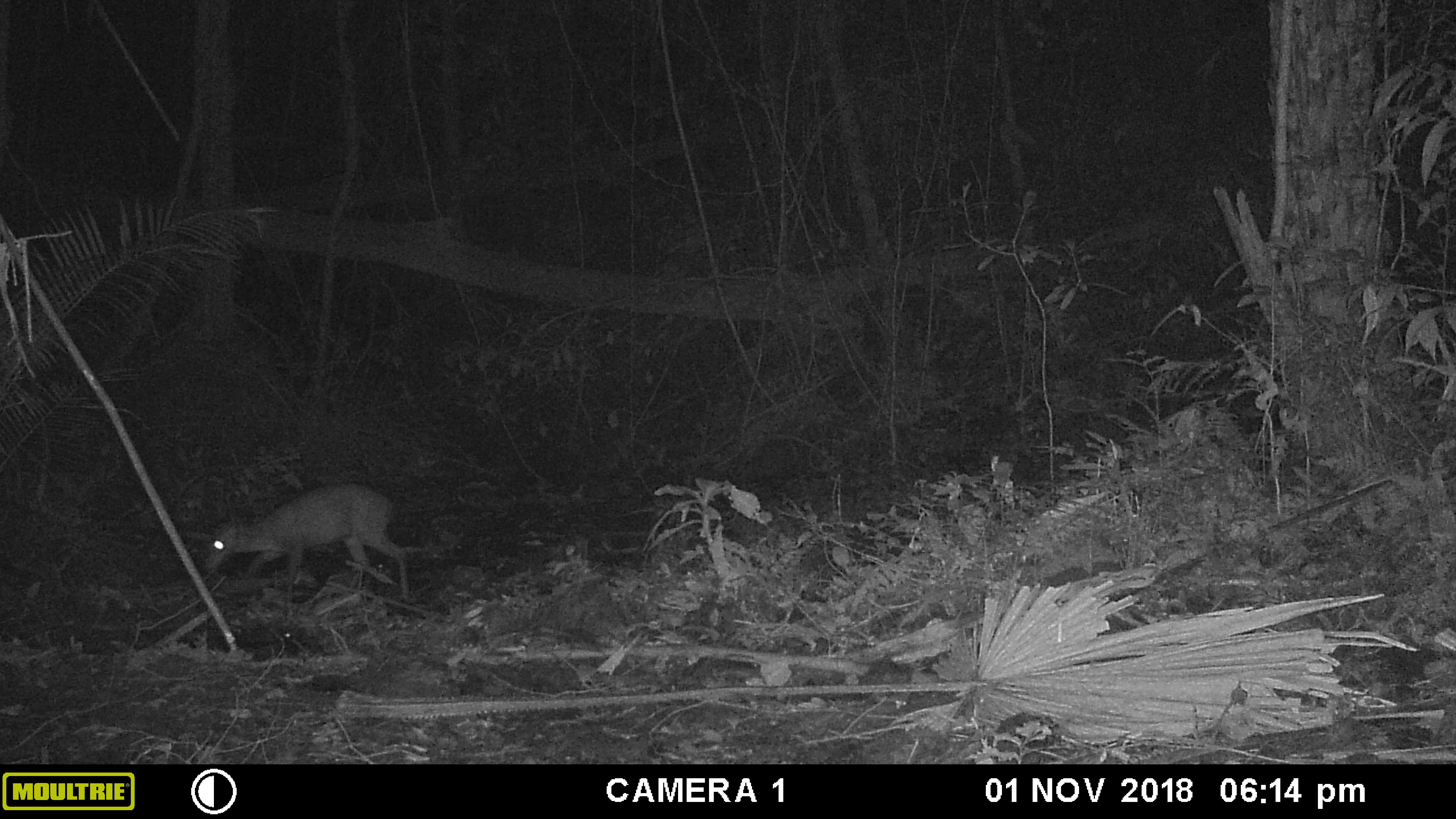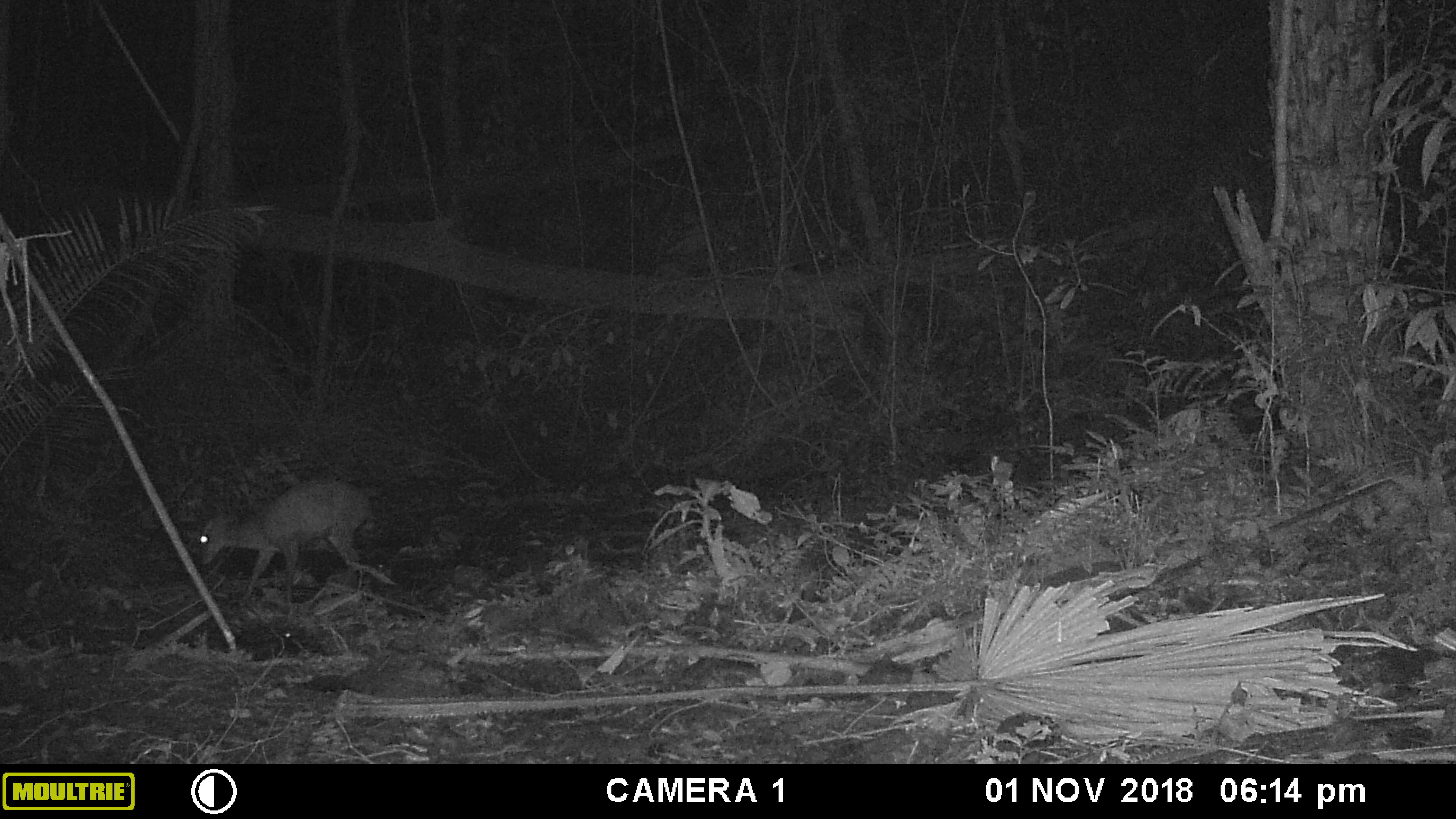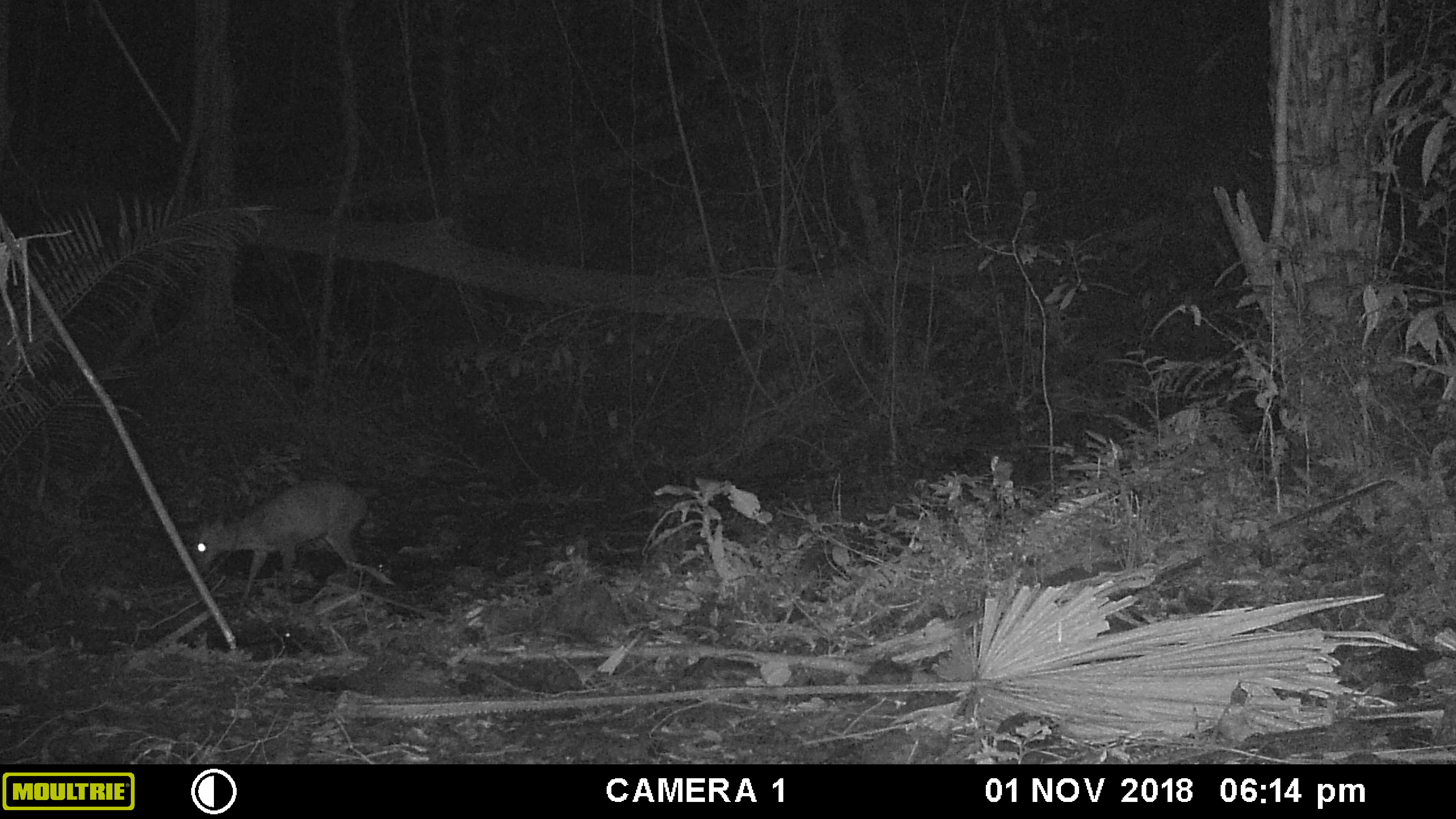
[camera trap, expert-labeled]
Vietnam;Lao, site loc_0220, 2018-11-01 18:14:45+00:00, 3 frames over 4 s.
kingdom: Animalia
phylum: Chordata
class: Mammalia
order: Artiodactyla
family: Cervidae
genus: Muntiacus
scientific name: Muntiacus rooseveltorum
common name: roosevelt's muntjac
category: roosevelts muntjac group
Roosevelts muntjac group (roosevelt's muntjac) (Muntiacus rooseveltorum). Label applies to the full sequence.